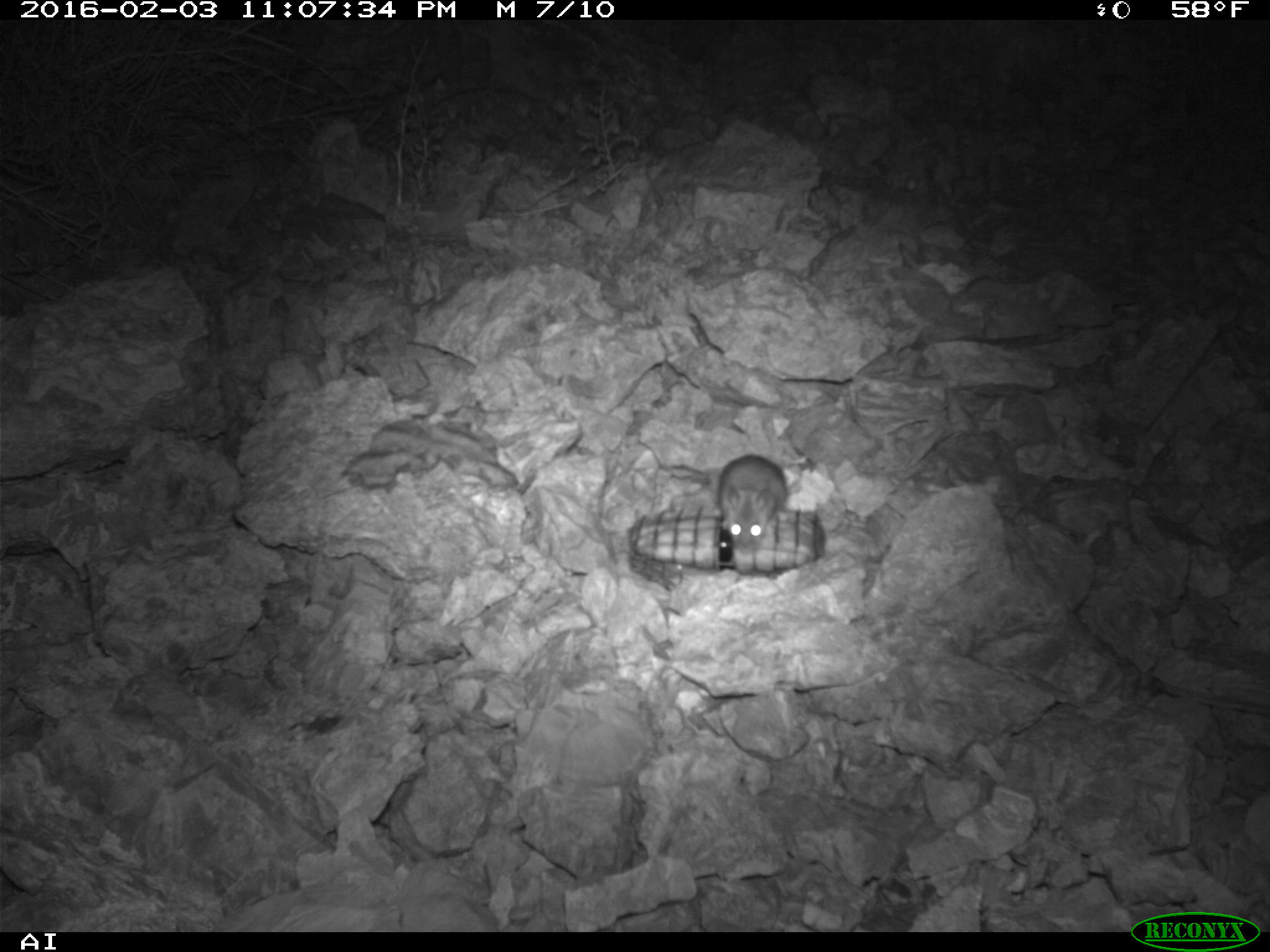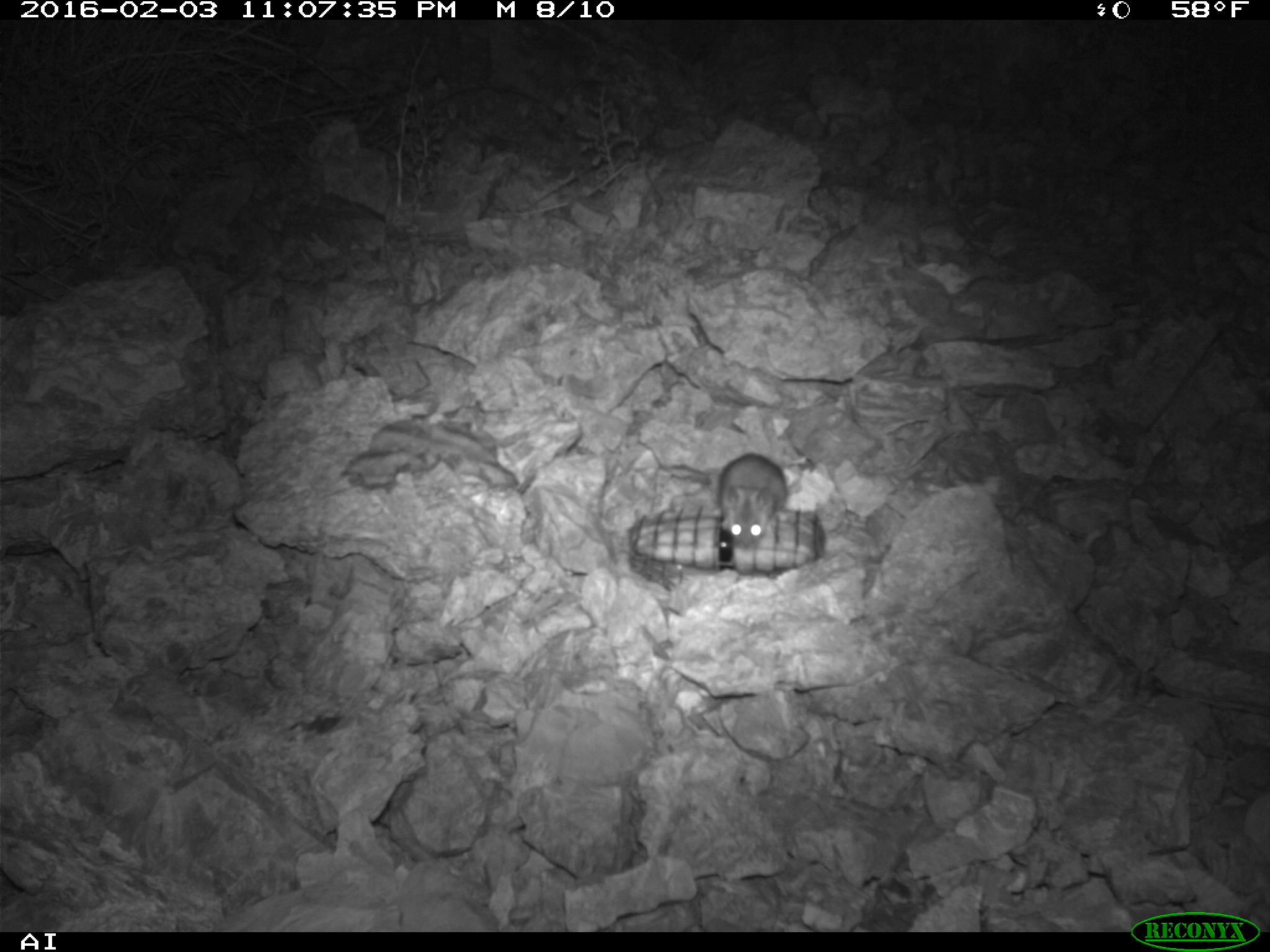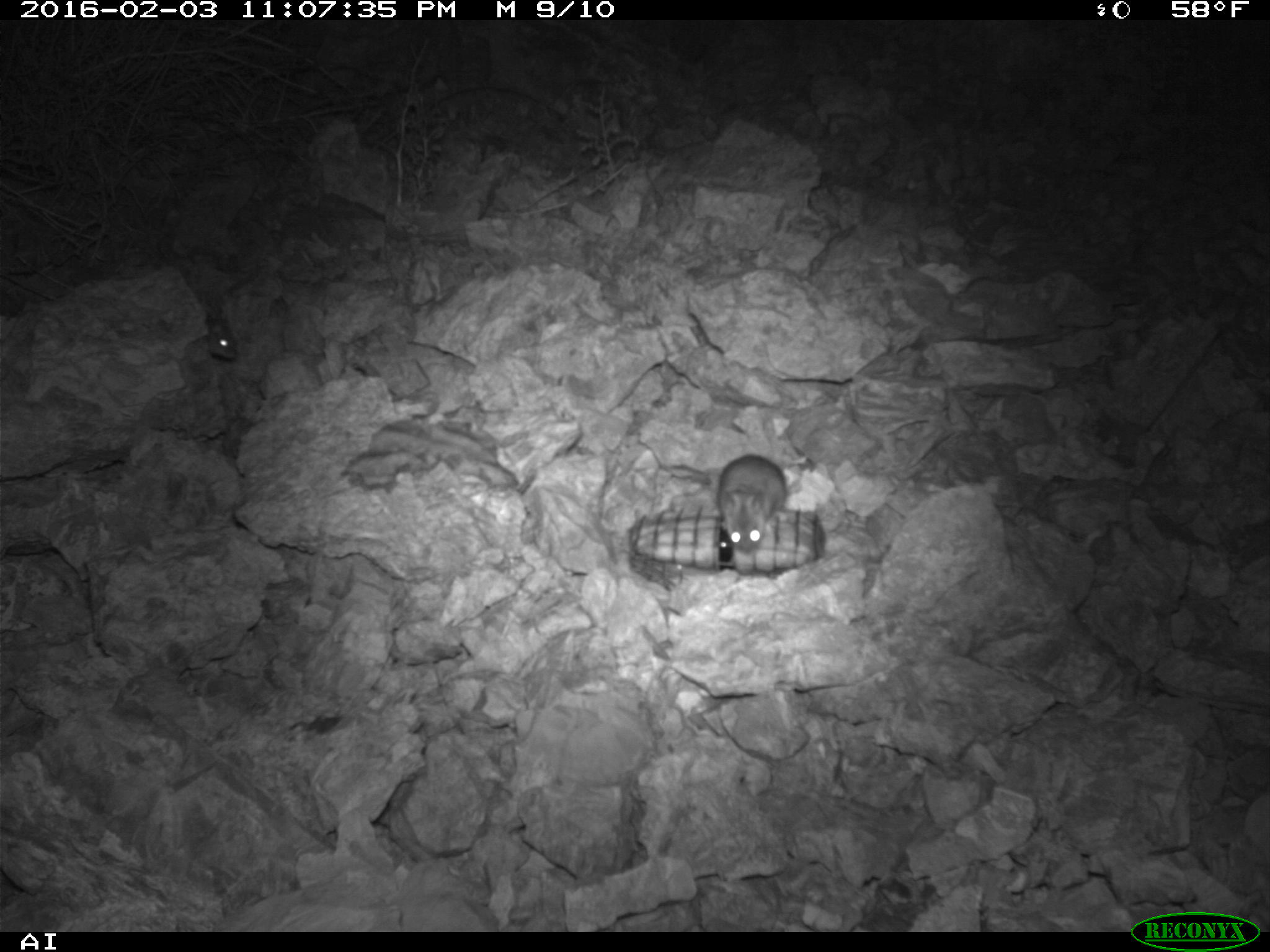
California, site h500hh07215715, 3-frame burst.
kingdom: Animalia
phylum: Chordata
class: Mammalia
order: Rodentia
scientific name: Rodentia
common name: rodent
Rodent (Rodentia).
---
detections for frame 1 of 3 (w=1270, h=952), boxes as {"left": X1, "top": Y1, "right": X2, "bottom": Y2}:
rodent: {"left": 717, "top": 454, "right": 788, "bottom": 553}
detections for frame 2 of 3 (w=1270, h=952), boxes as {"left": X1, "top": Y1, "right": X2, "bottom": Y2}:
rodent: {"left": 657, "top": 452, "right": 788, "bottom": 545}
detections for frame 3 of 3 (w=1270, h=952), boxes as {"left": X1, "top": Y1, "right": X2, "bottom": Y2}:
rodent: {"left": 714, "top": 456, "right": 790, "bottom": 553}